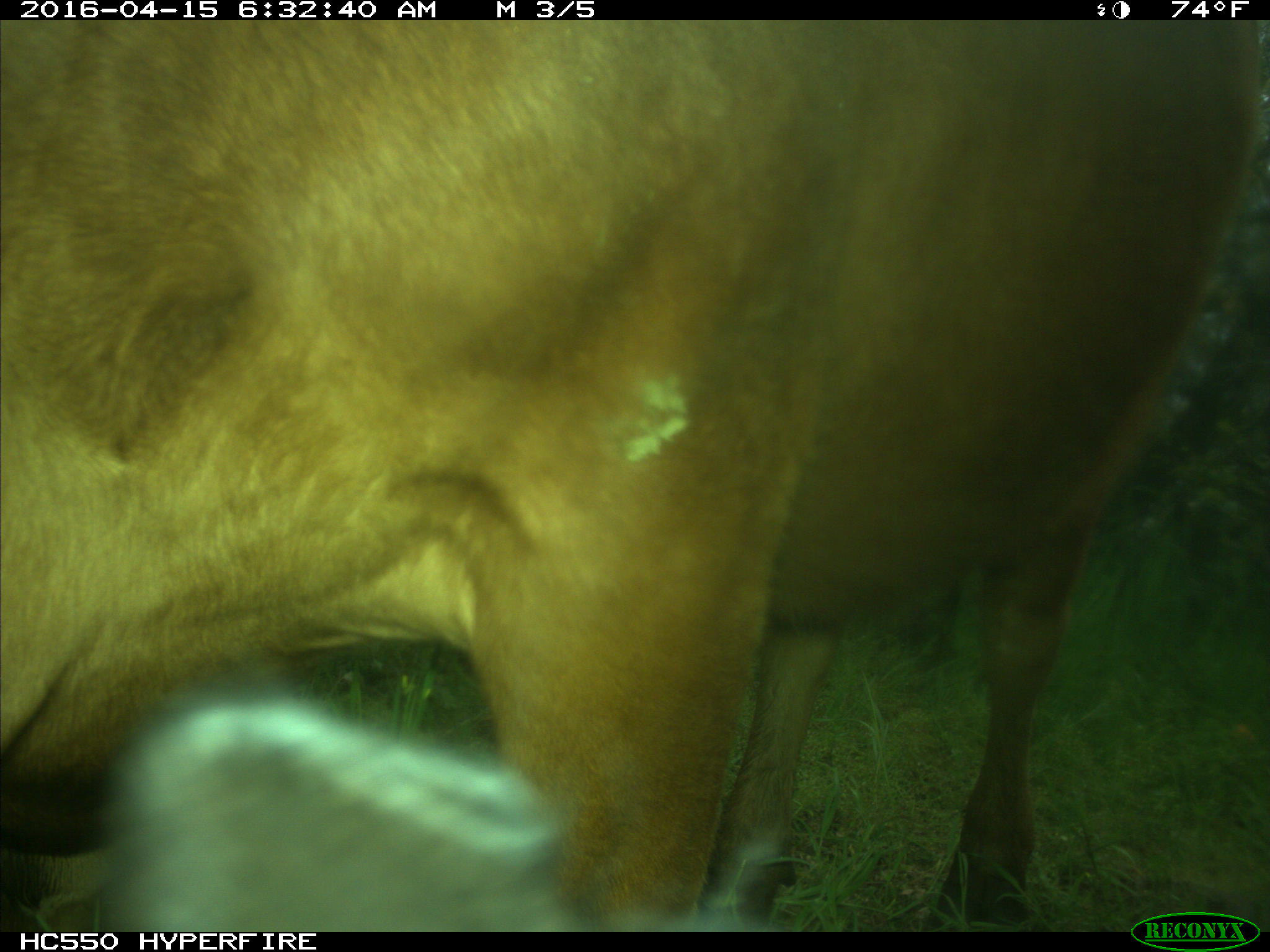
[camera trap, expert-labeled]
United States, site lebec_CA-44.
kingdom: Animalia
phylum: Chordata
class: Mammalia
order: Artiodactyla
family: Bovidae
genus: Bos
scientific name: Bos taurus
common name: domestic cow